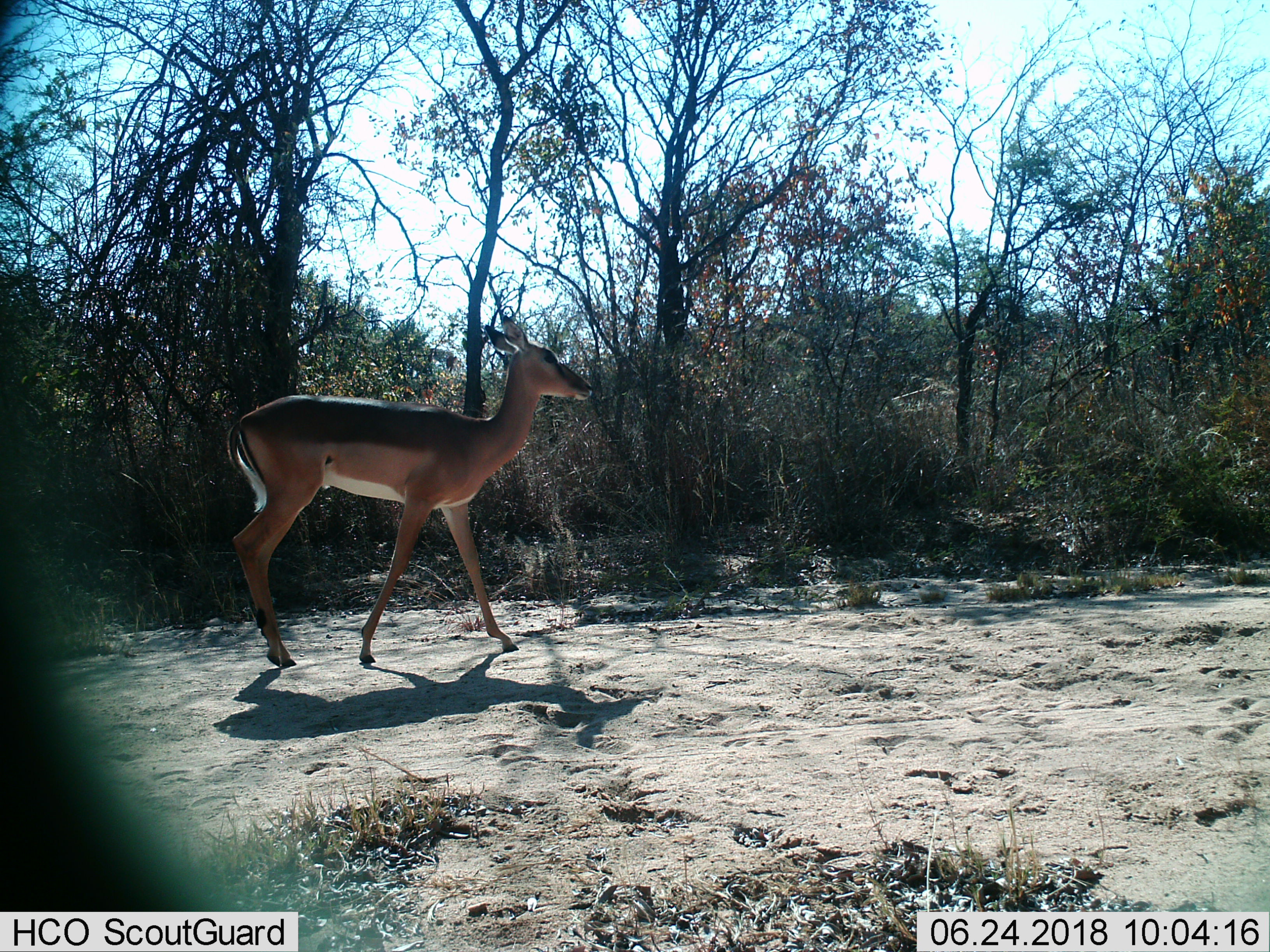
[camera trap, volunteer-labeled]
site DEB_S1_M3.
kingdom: Animalia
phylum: Chordata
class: Mammalia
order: Artiodactyla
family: Bovidae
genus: Aepyceros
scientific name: Aepyceros melampus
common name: impala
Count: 1.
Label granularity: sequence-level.